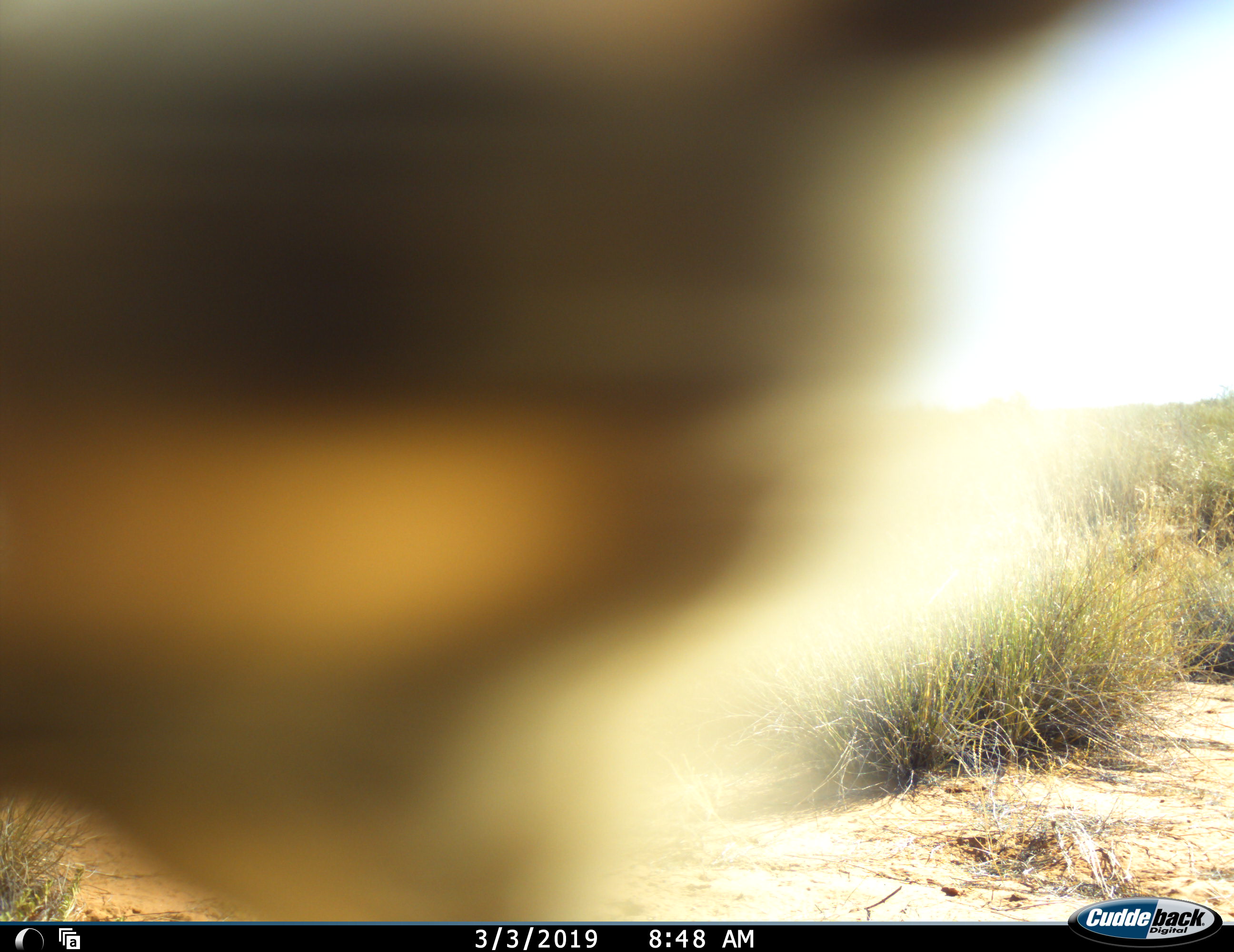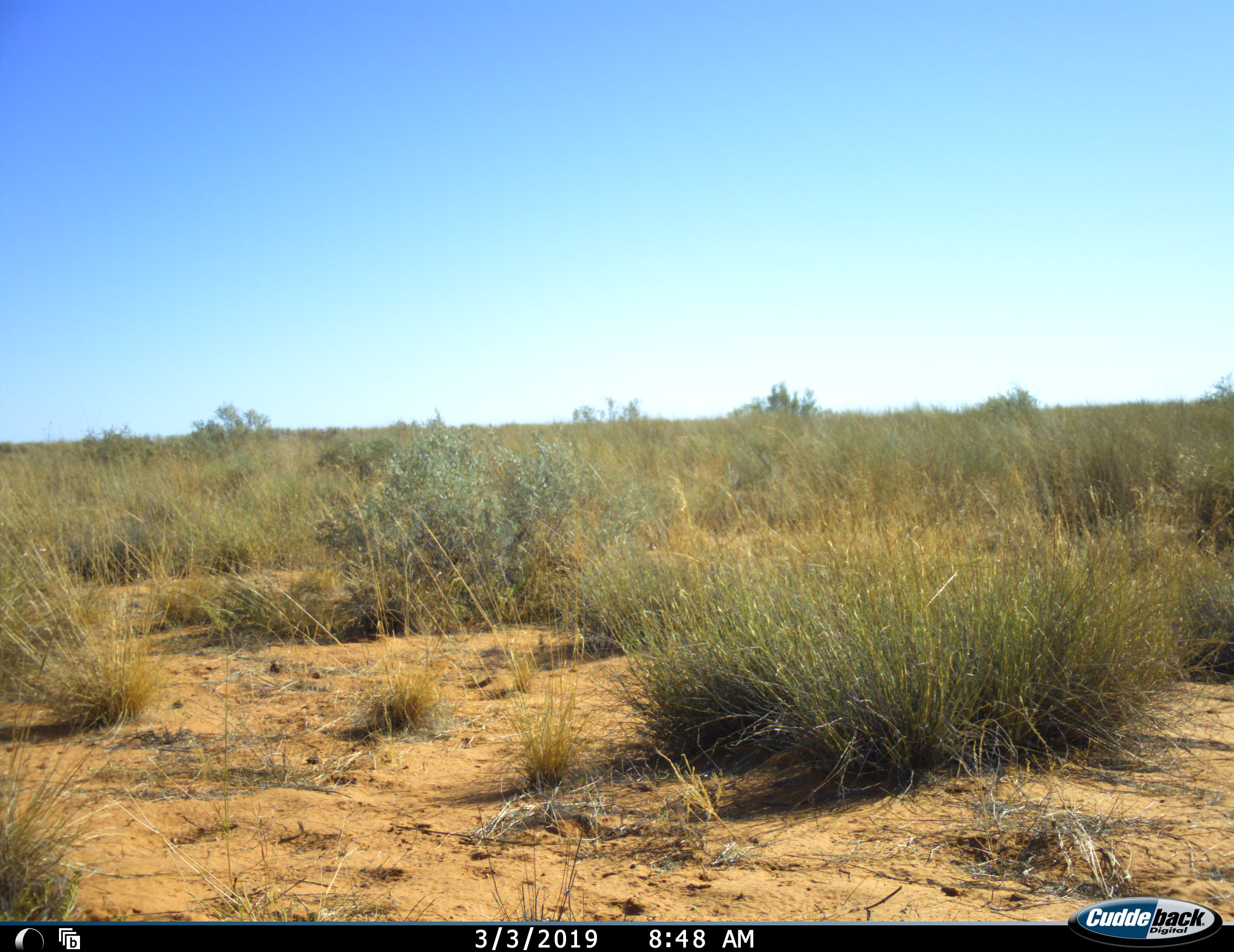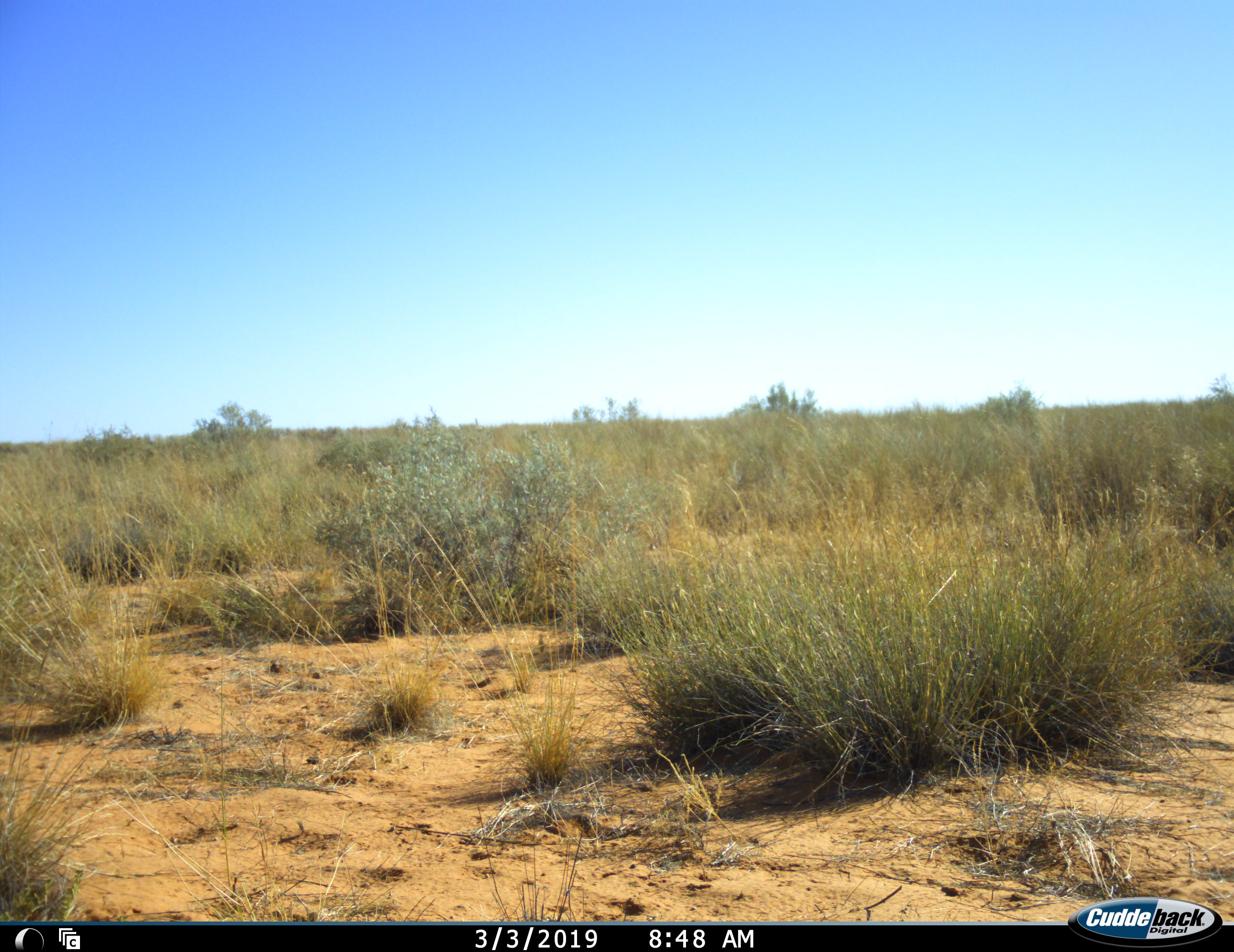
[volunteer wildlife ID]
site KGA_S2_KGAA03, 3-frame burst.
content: unidentified animal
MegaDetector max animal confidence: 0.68